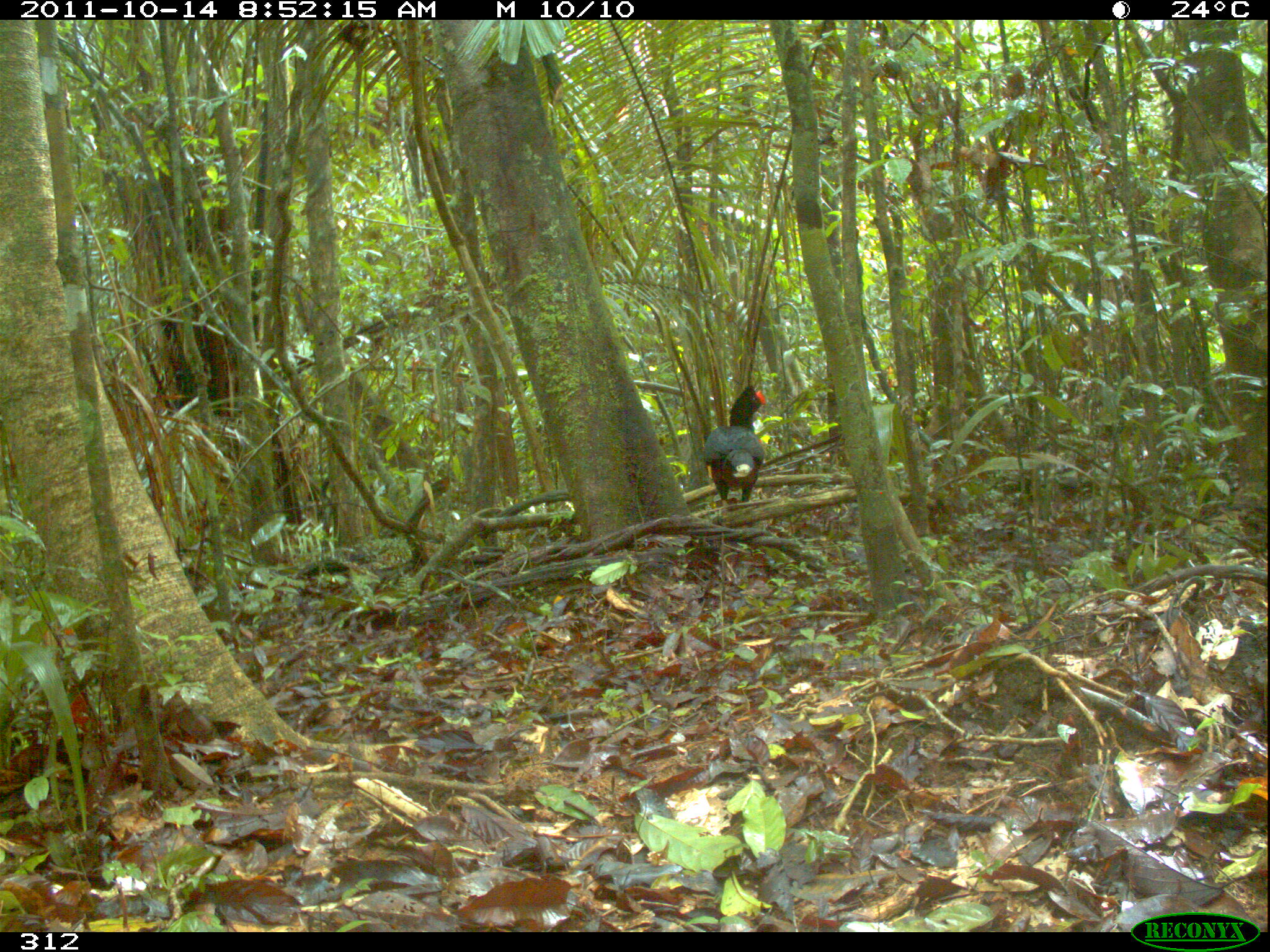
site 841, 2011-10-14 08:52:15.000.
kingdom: Animalia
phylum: Chordata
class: Aves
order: Galliformes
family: Cracidae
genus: Mitu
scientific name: Mitu tuberosum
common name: razor-billed curassow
Mitu tuberosum (razor-billed curassow).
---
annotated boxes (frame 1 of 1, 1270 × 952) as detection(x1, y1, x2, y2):
mitu tuberosum: detection(702, 385, 769, 506)